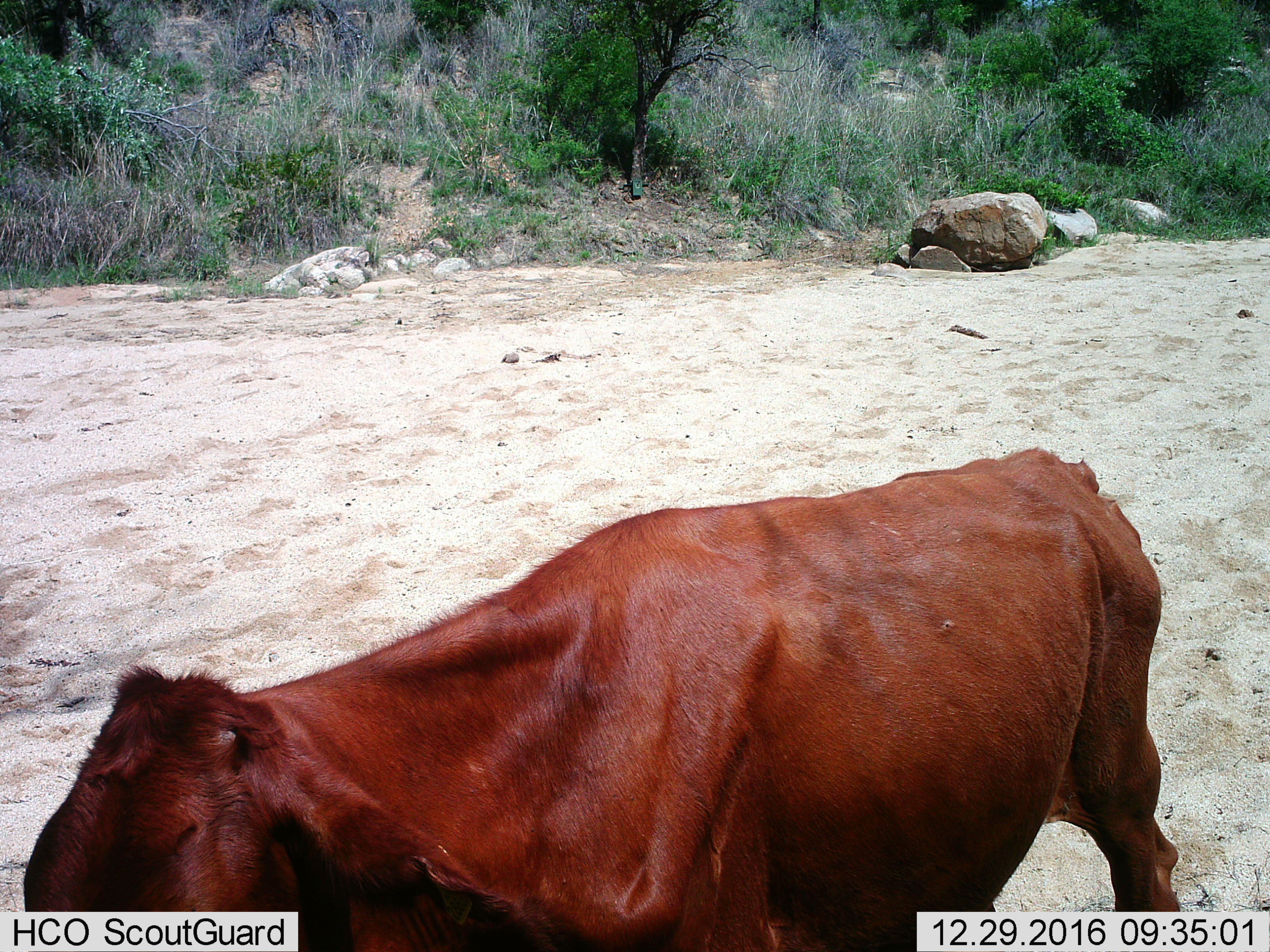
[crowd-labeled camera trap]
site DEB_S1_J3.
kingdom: Animalia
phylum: Chordata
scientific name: Vertebrata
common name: domestic animal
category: domesticanimal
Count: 1.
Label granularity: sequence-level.